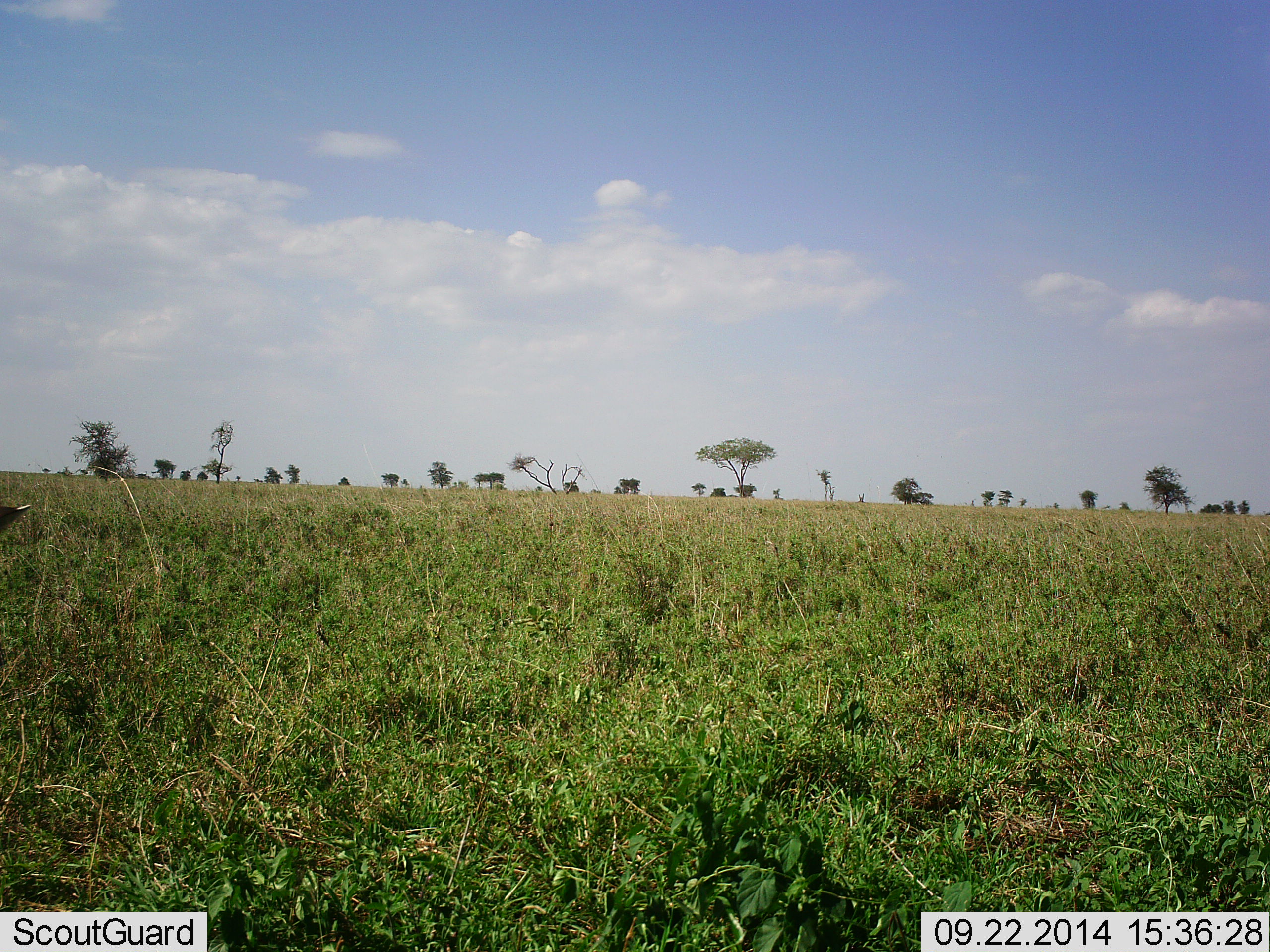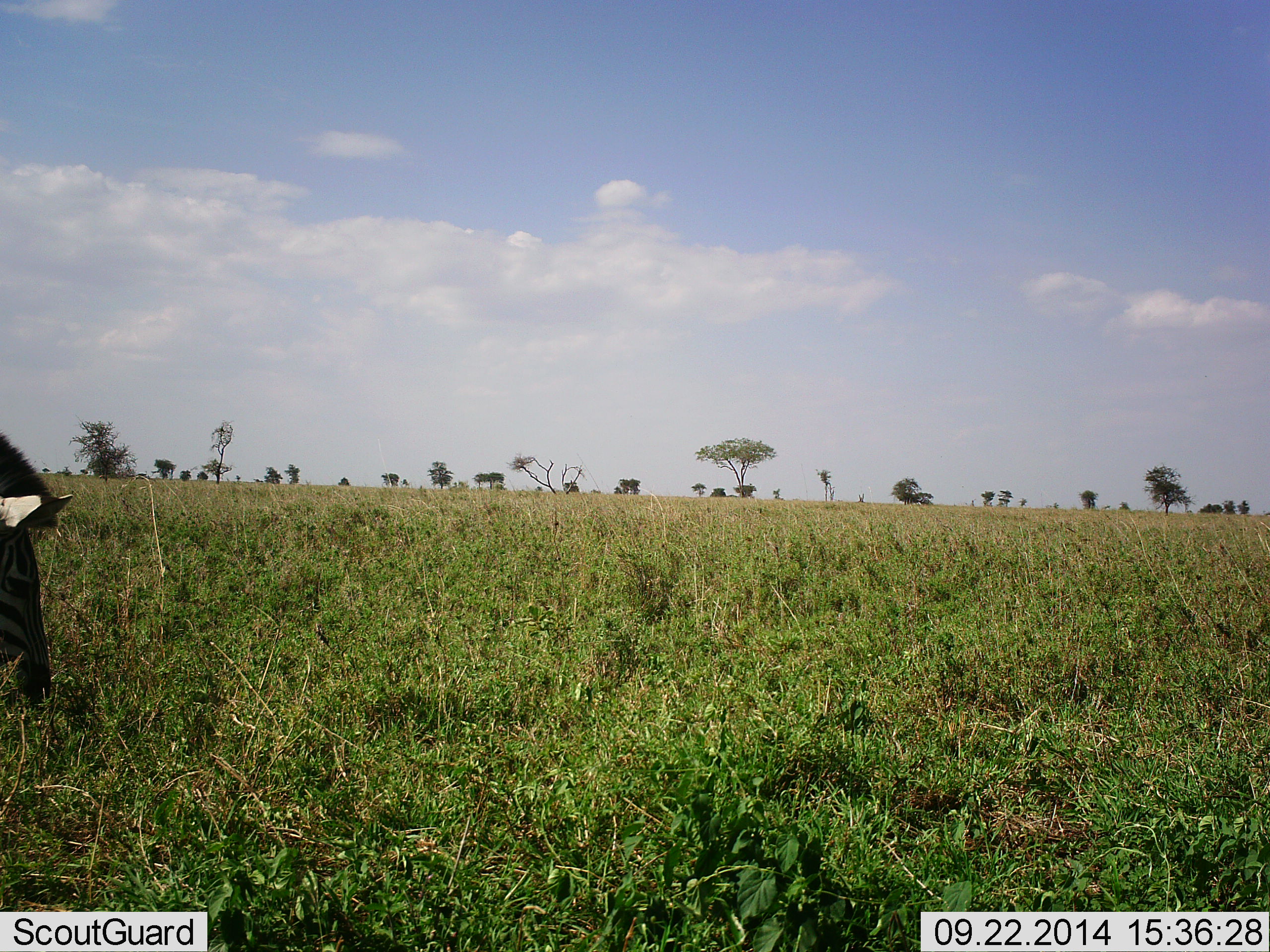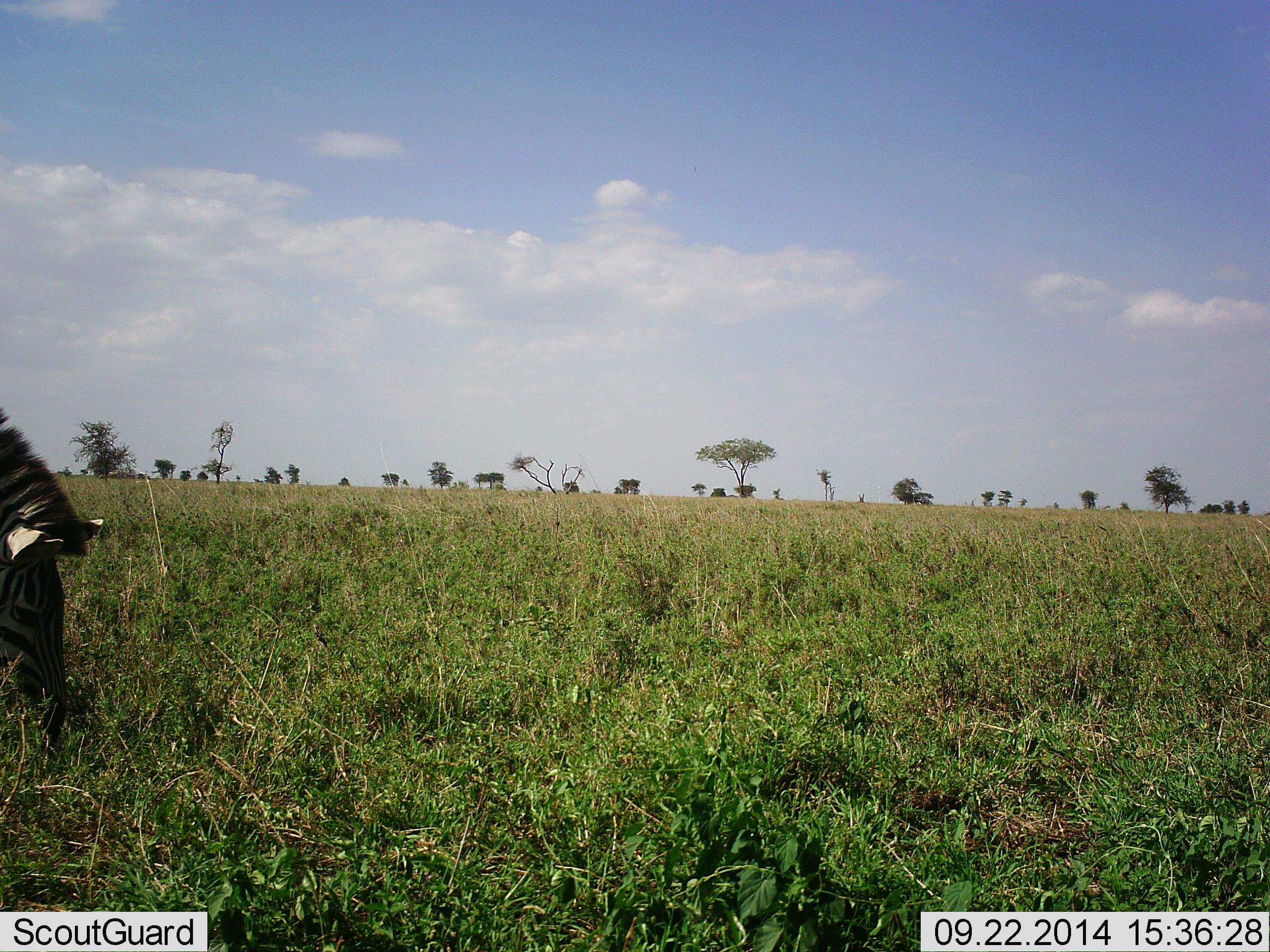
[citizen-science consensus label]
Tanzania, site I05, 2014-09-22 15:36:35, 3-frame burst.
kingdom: Animalia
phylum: Chordata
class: Mammalia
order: Perissodactyla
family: Equidae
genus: Equus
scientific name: Equus quagga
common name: plains zebra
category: zebra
Zebra (plains zebra) (Equus quagga), count 1. Behavior (volunteer vote fractions): standing 10%, resting 0%, moving 10%, interacting 0%. Young present (vote fraction): 0%. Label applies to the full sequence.